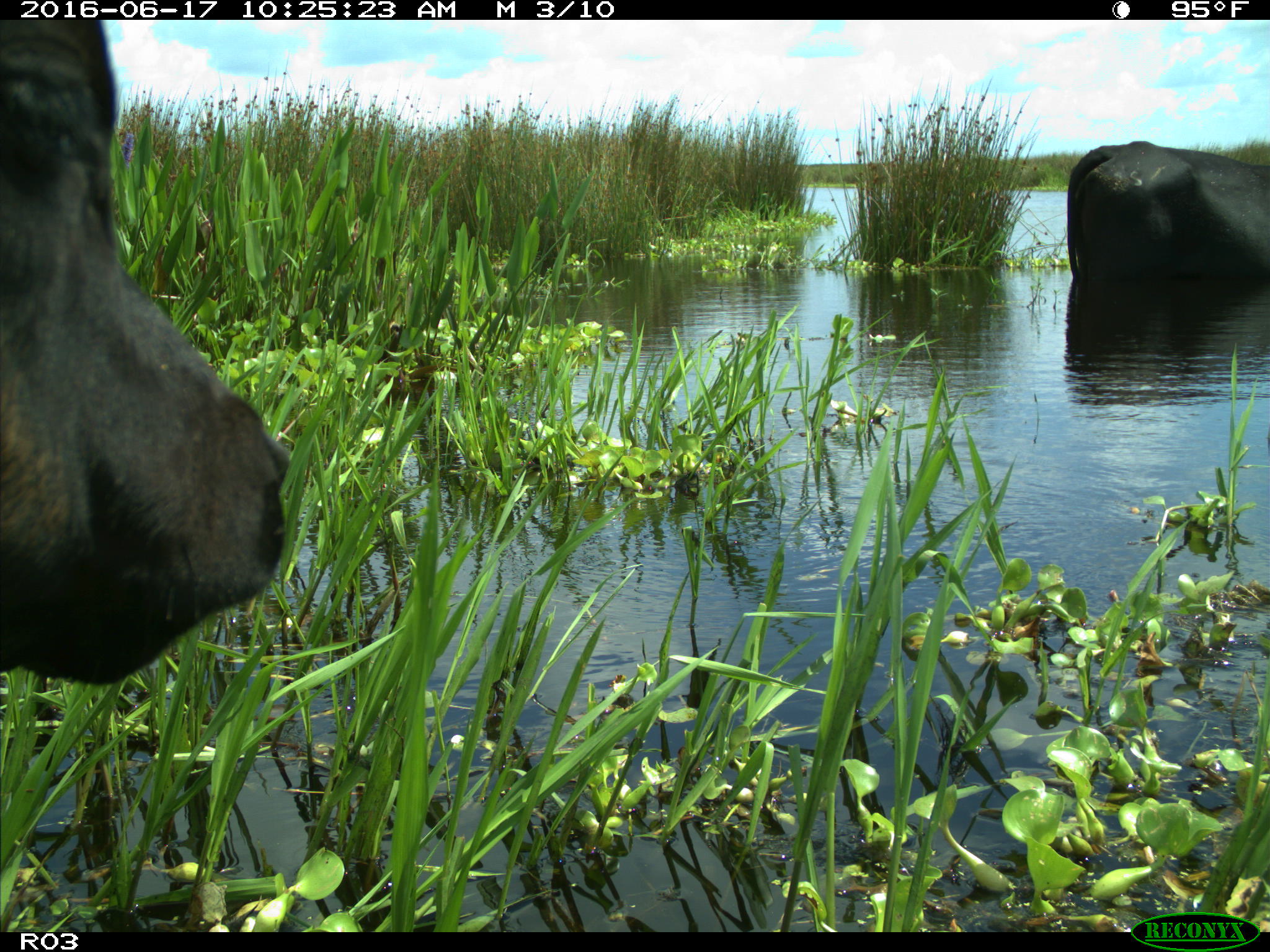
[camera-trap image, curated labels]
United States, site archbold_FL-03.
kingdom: Animalia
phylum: Chordata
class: Mammalia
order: Artiodactyla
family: Bovidae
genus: Bos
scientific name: Bos taurus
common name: domestic cow